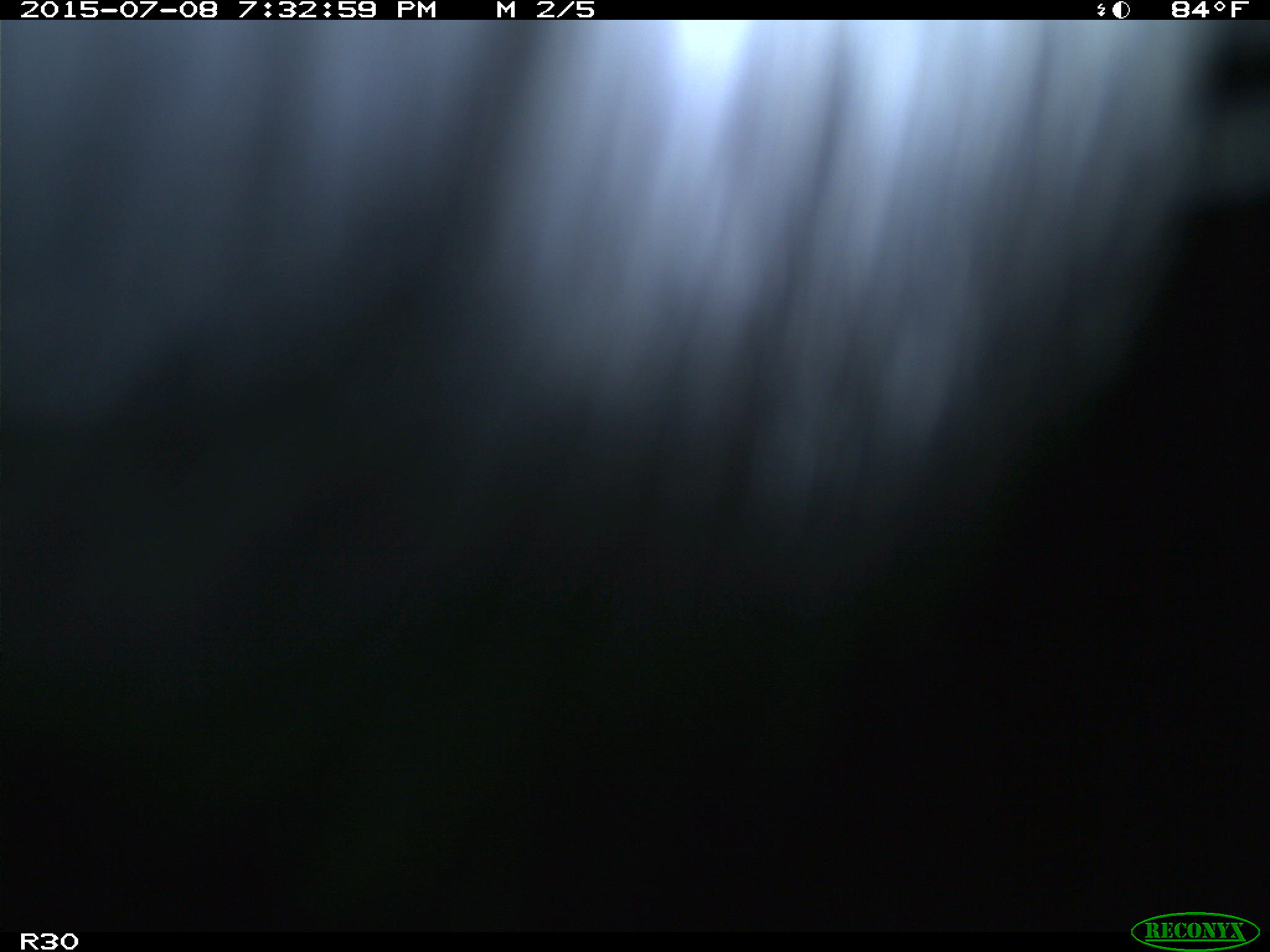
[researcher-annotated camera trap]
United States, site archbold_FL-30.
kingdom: Animalia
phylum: Chordata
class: Mammalia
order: Artiodactyla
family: Bovidae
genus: Bos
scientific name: Bos taurus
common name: domestic cow